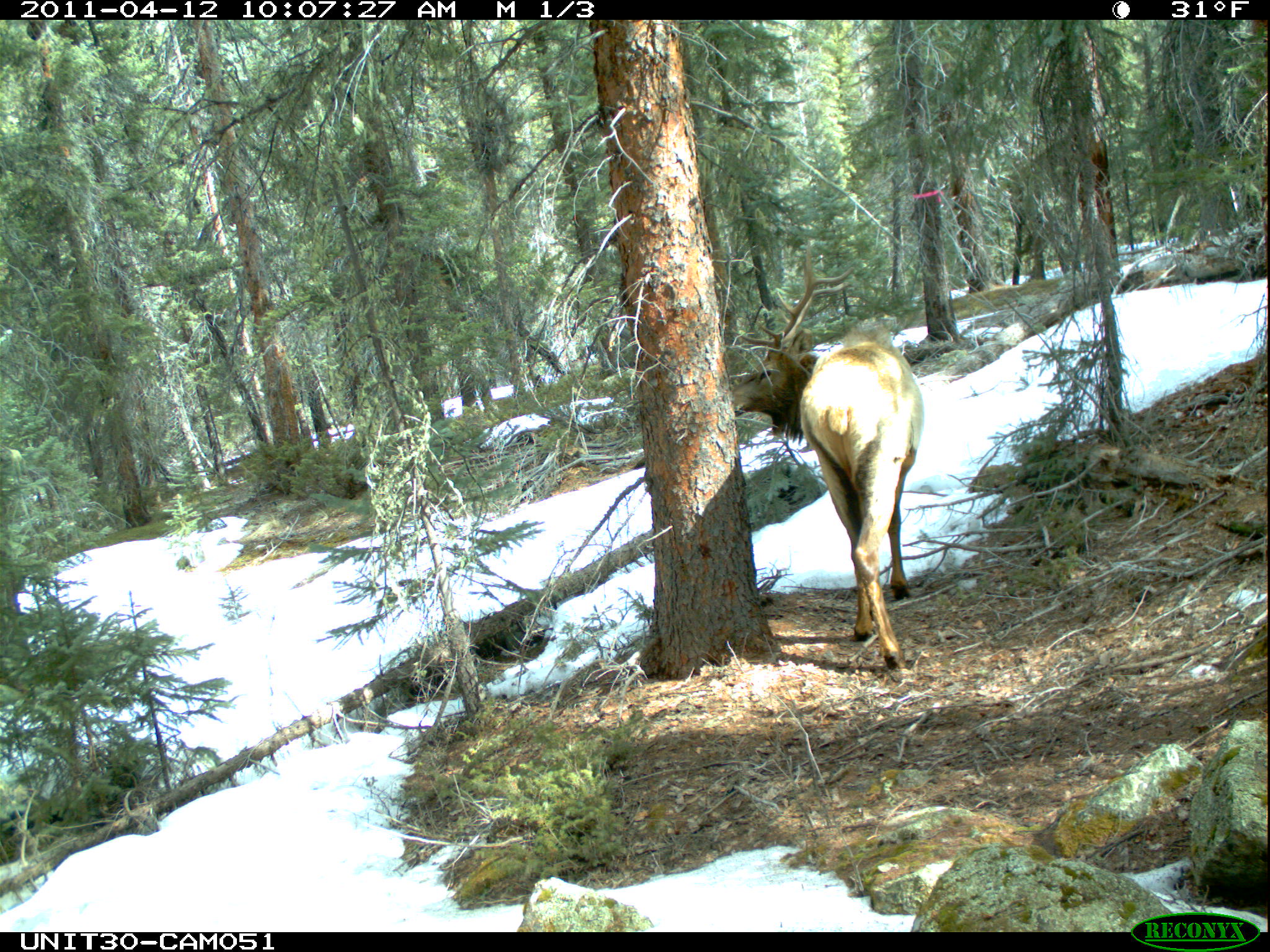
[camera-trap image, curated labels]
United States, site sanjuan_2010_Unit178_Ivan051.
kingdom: Animalia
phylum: Chordata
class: Mammalia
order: Artiodactyla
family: Cervidae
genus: Cervus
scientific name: Cervus elaphus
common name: red deer